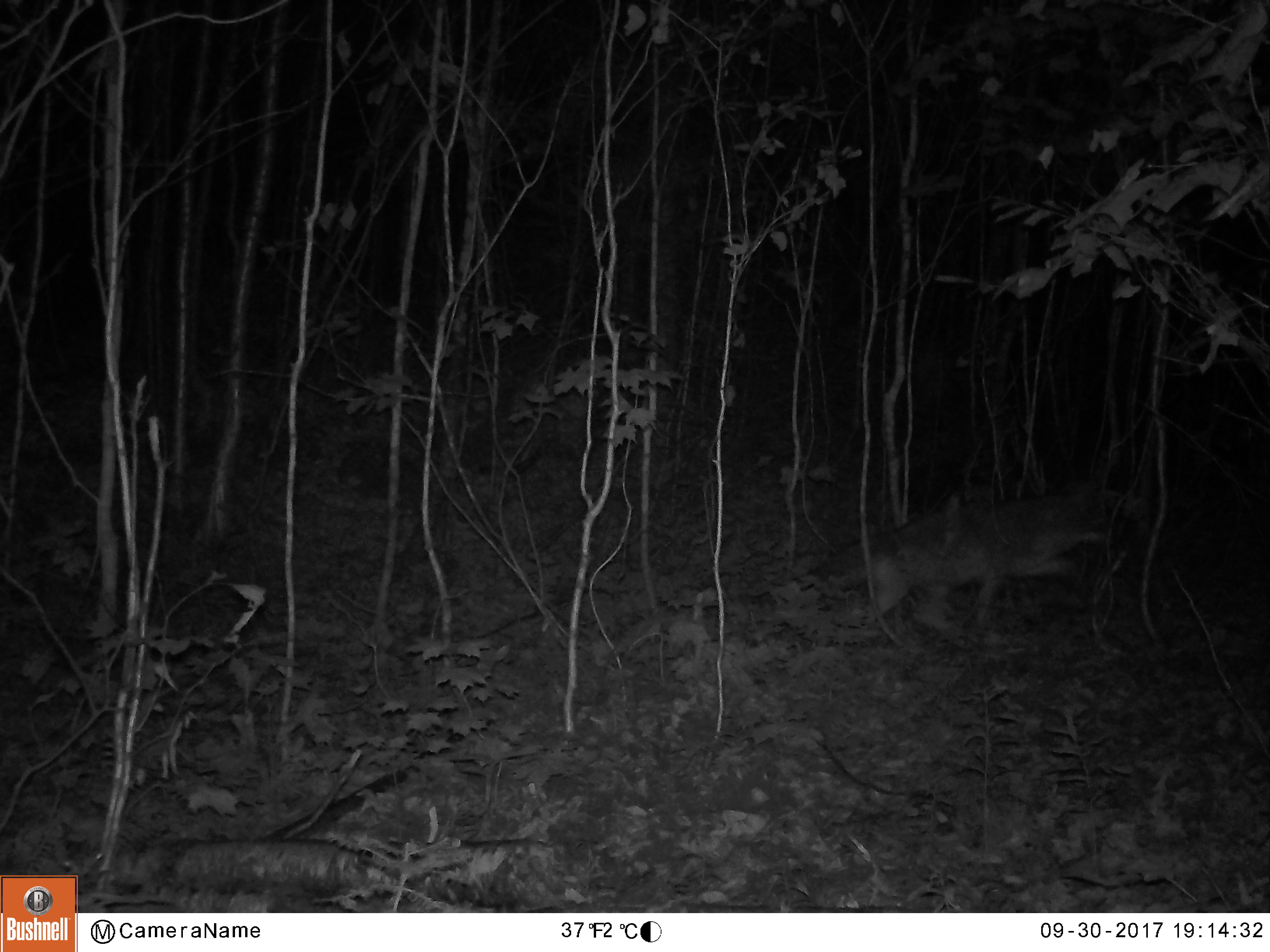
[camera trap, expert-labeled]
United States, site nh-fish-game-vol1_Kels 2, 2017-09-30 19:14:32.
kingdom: Animalia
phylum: Chordata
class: Mammalia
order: Carnivora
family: Canidae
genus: Canis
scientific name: Canis latrans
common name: coyote